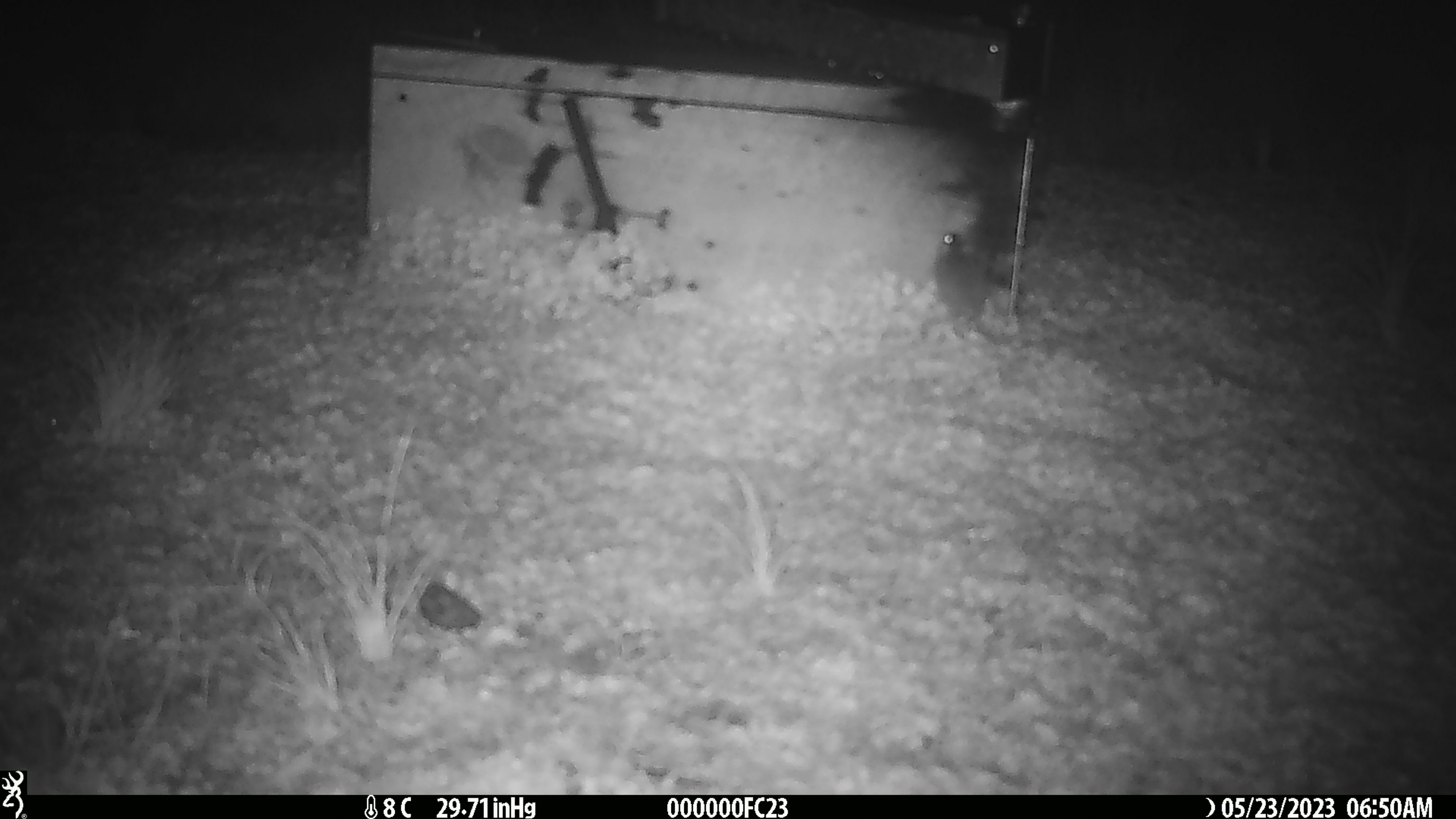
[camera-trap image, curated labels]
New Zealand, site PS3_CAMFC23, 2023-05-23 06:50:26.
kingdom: Animalia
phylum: Chordata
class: Mammalia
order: Rodentia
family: Muridae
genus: Mus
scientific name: Mus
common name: mouse